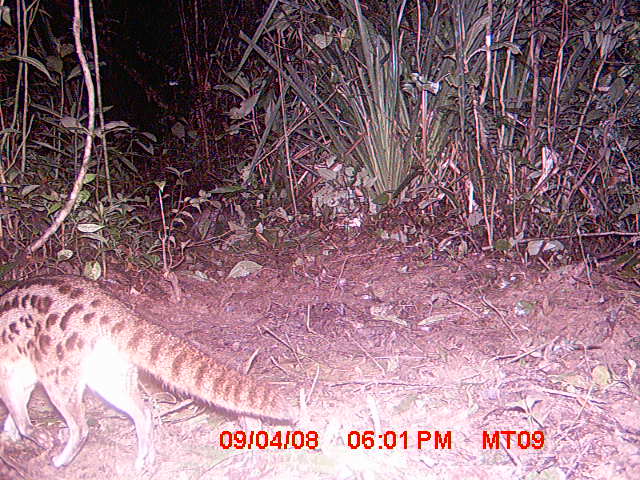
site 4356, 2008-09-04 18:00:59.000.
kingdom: Animalia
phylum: Chordata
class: Mammalia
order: Carnivora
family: Eupleridae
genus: Fossa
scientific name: Fossa fossana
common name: fanaloka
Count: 1.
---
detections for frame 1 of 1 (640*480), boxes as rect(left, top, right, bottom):
fossa fossana: rect(0, 271, 300, 469)